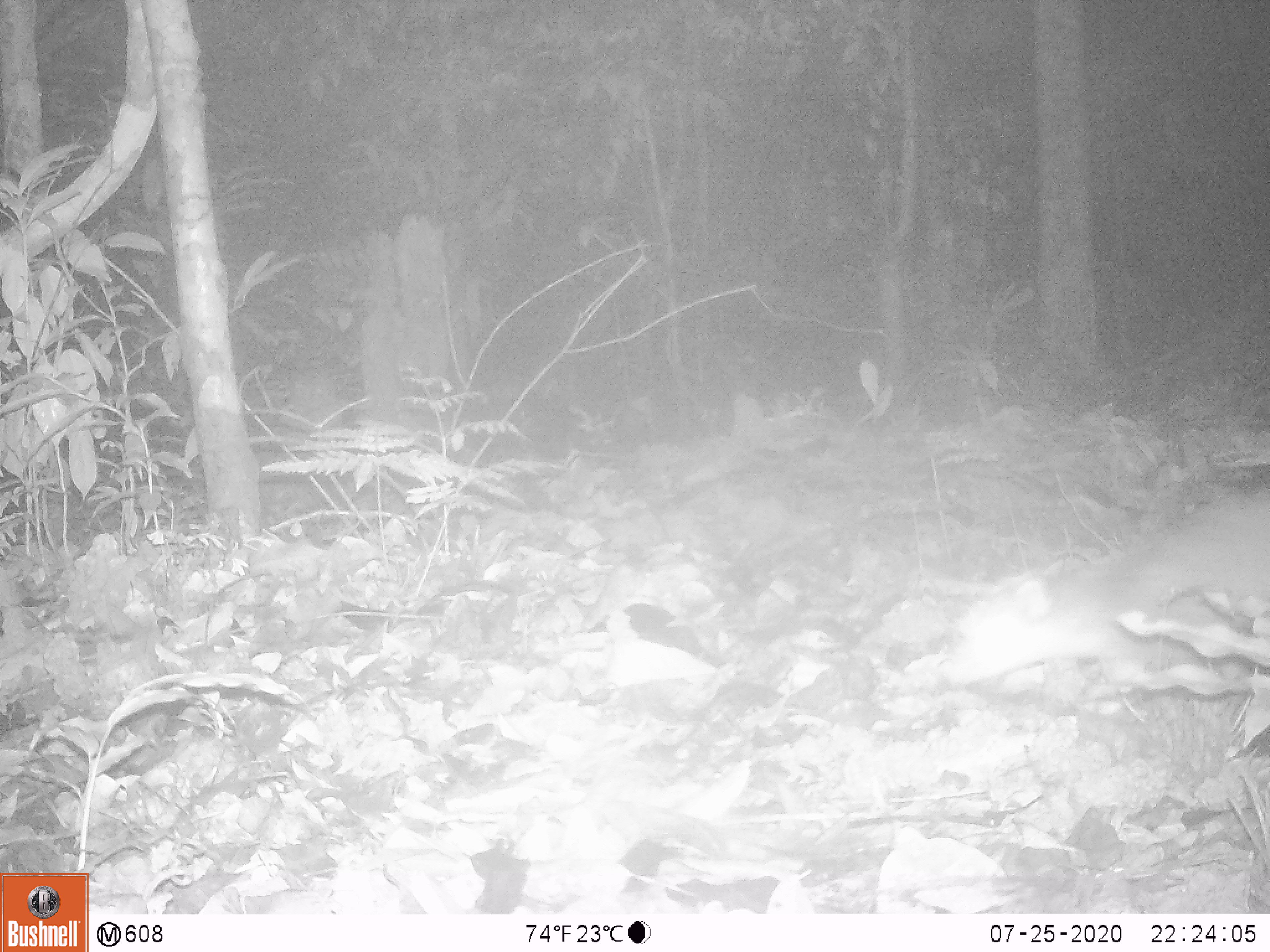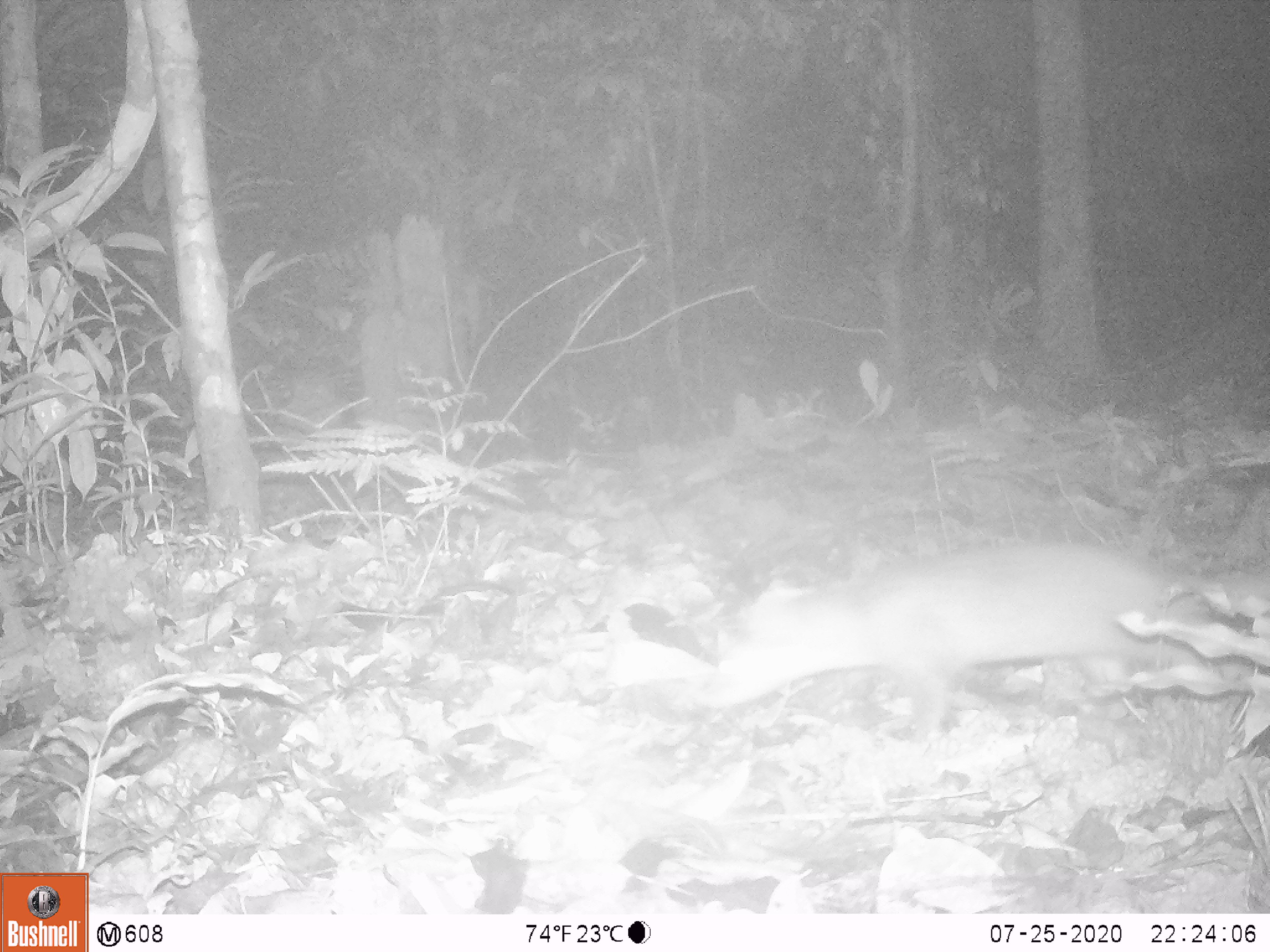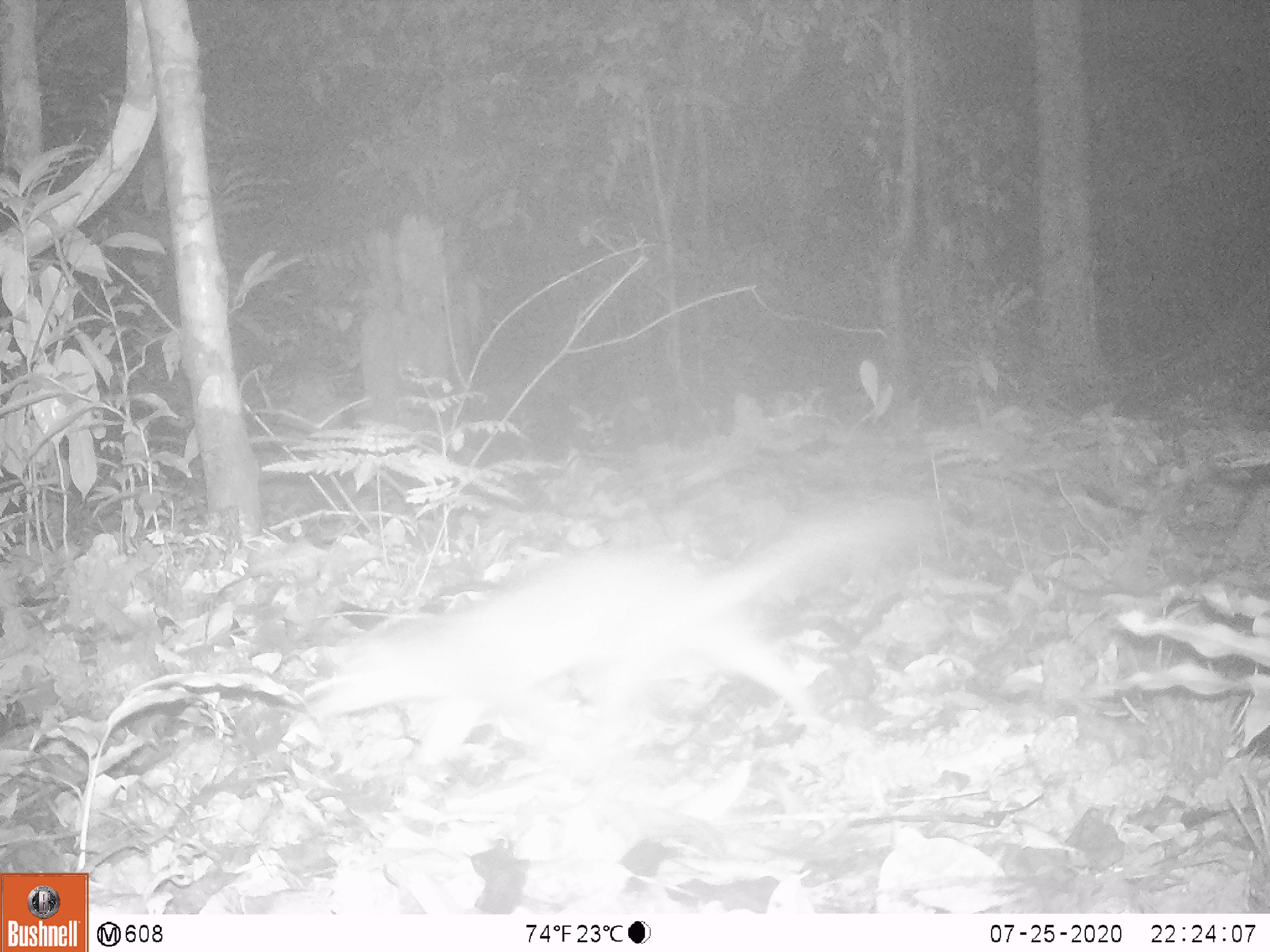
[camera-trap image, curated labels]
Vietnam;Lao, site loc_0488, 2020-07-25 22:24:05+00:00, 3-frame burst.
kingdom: Animalia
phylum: Chordata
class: Mammalia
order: Carnivora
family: Mustelidae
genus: Melogale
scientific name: Melogale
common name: ferret badger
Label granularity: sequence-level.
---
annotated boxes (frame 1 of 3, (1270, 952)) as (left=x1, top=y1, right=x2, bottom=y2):
ferret badger: (left=943, top=497, right=1270, bottom=683)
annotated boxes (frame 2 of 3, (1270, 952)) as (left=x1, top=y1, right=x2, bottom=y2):
ferret badger: (left=697, top=540, right=1211, bottom=748)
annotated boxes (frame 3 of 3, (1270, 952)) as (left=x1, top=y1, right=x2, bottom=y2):
ferret badger: (left=310, top=495, right=928, bottom=791)